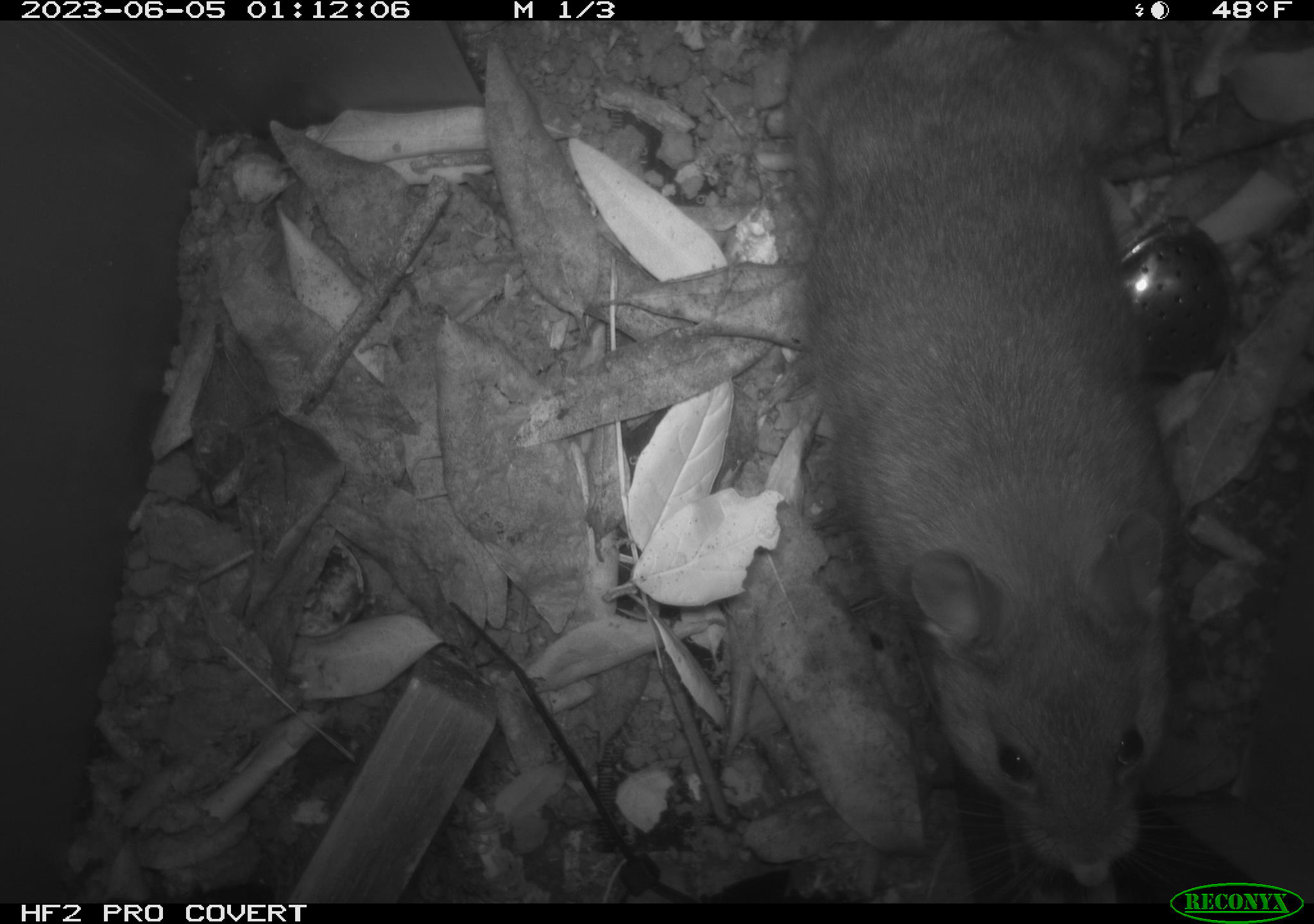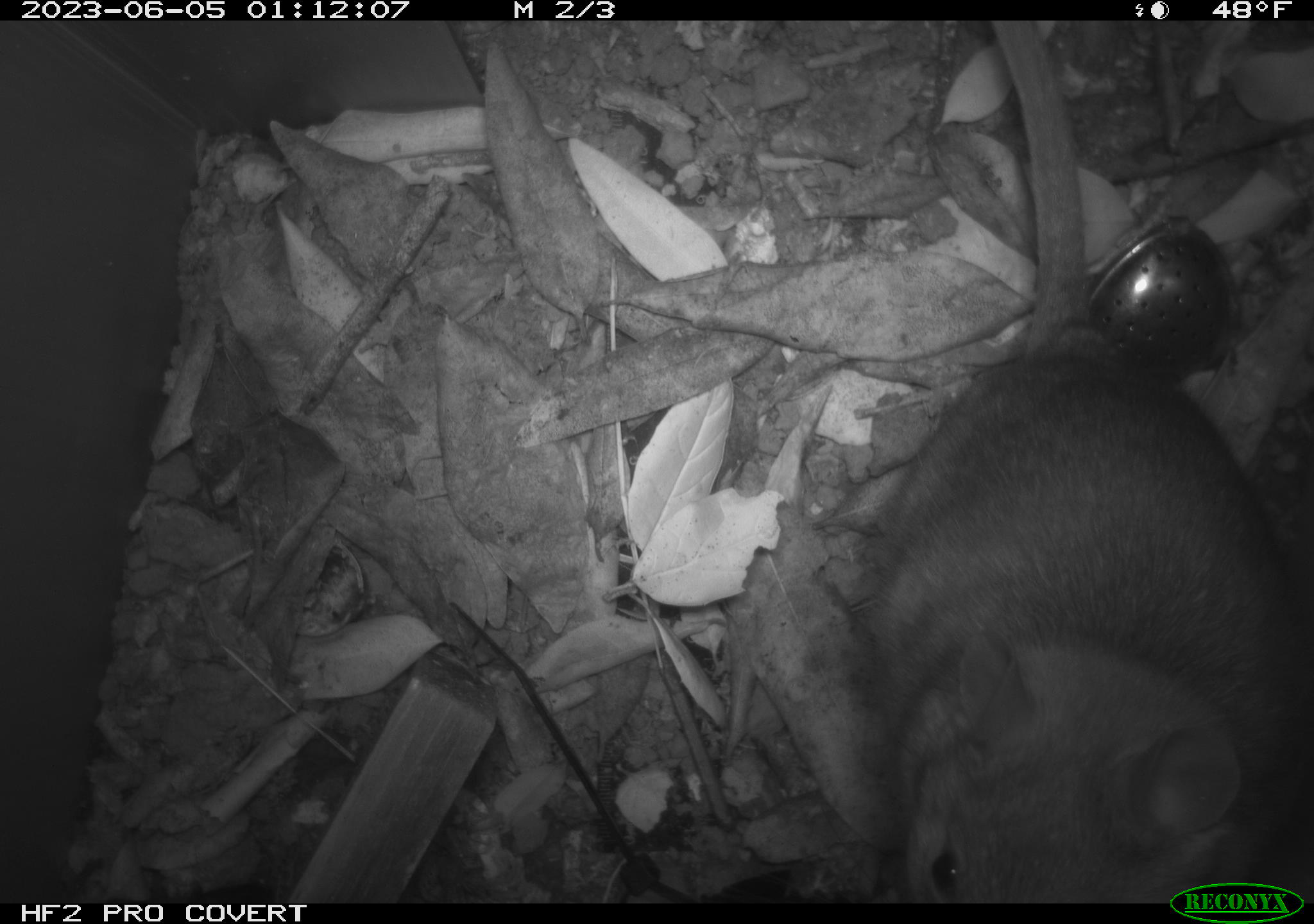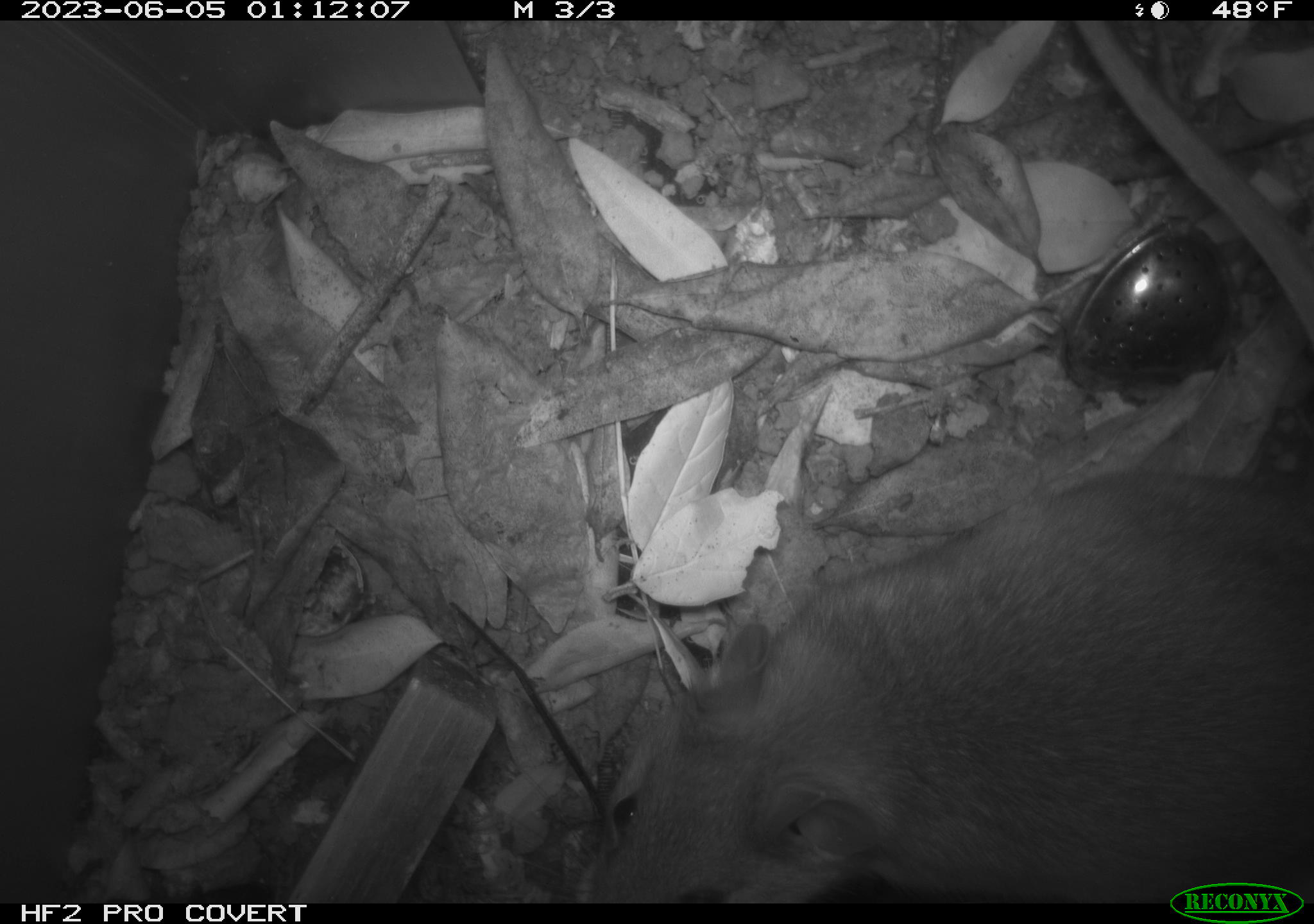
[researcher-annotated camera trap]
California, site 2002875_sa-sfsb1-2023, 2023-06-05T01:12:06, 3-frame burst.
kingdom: Animalia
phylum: Chordata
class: Mammalia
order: Rodentia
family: Cricetidae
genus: Neotoma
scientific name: Neotoma fuscipes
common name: dusky-footed woodrat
Dusky-footed woodrat (Neotoma fuscipes).